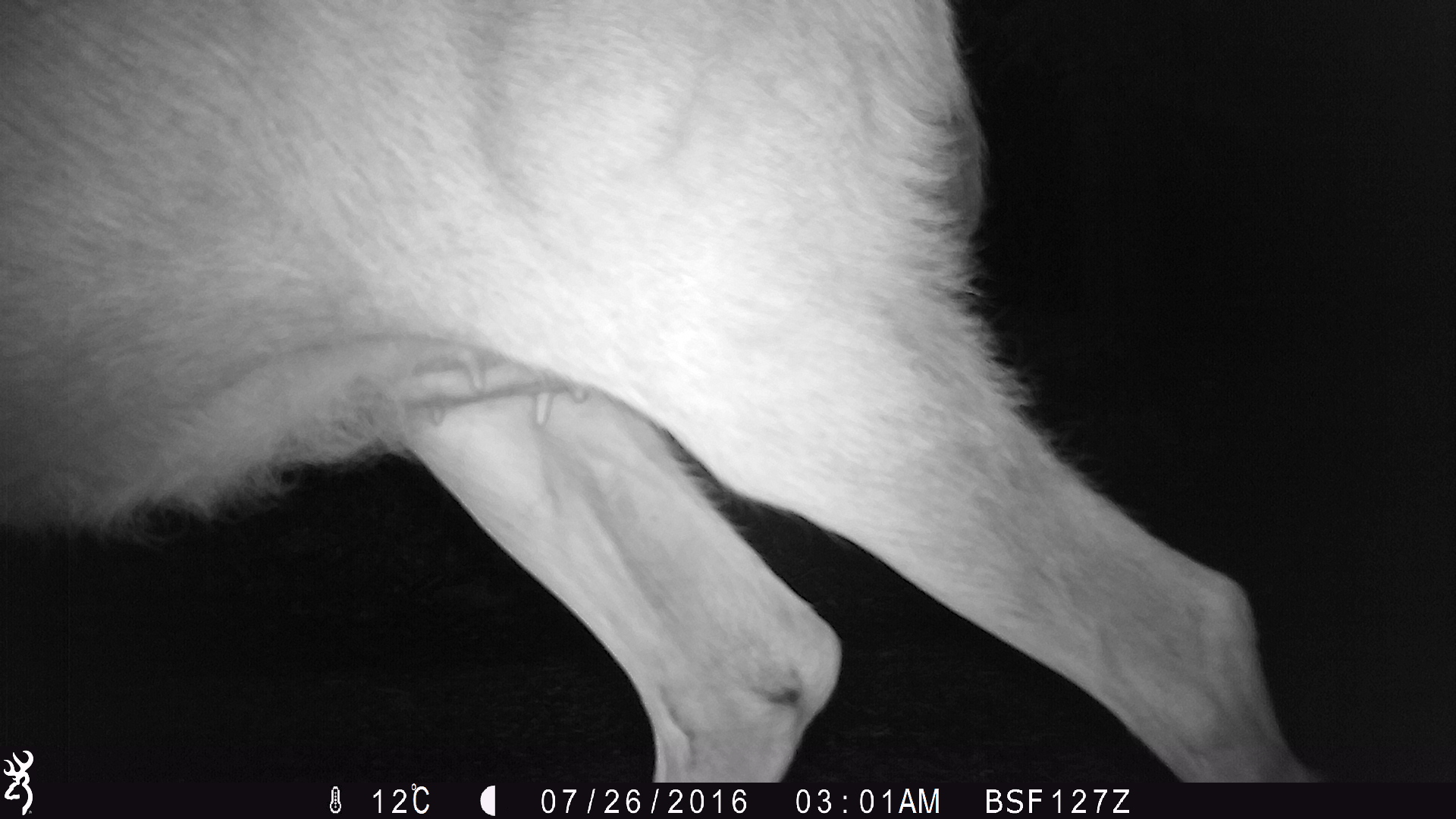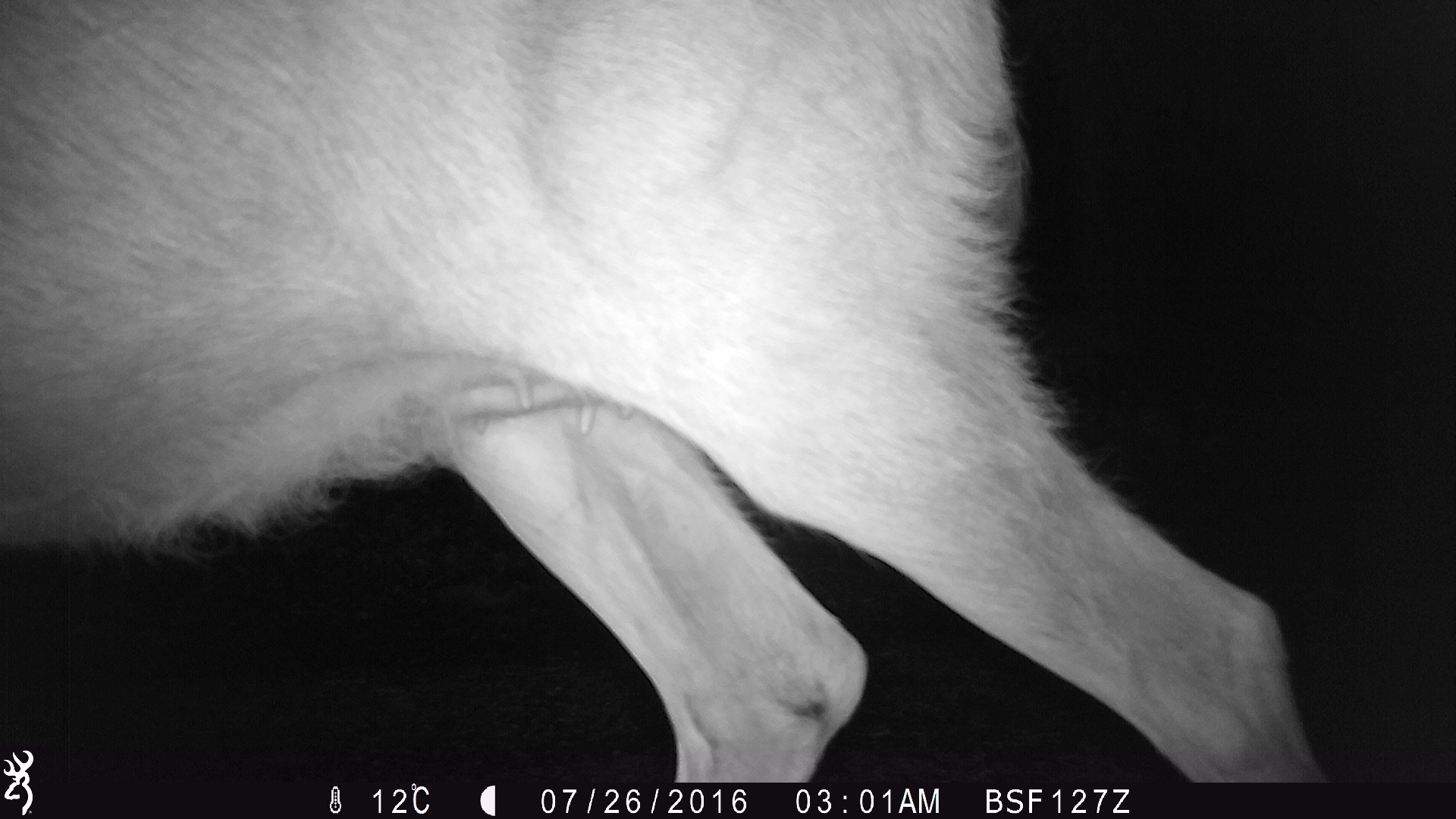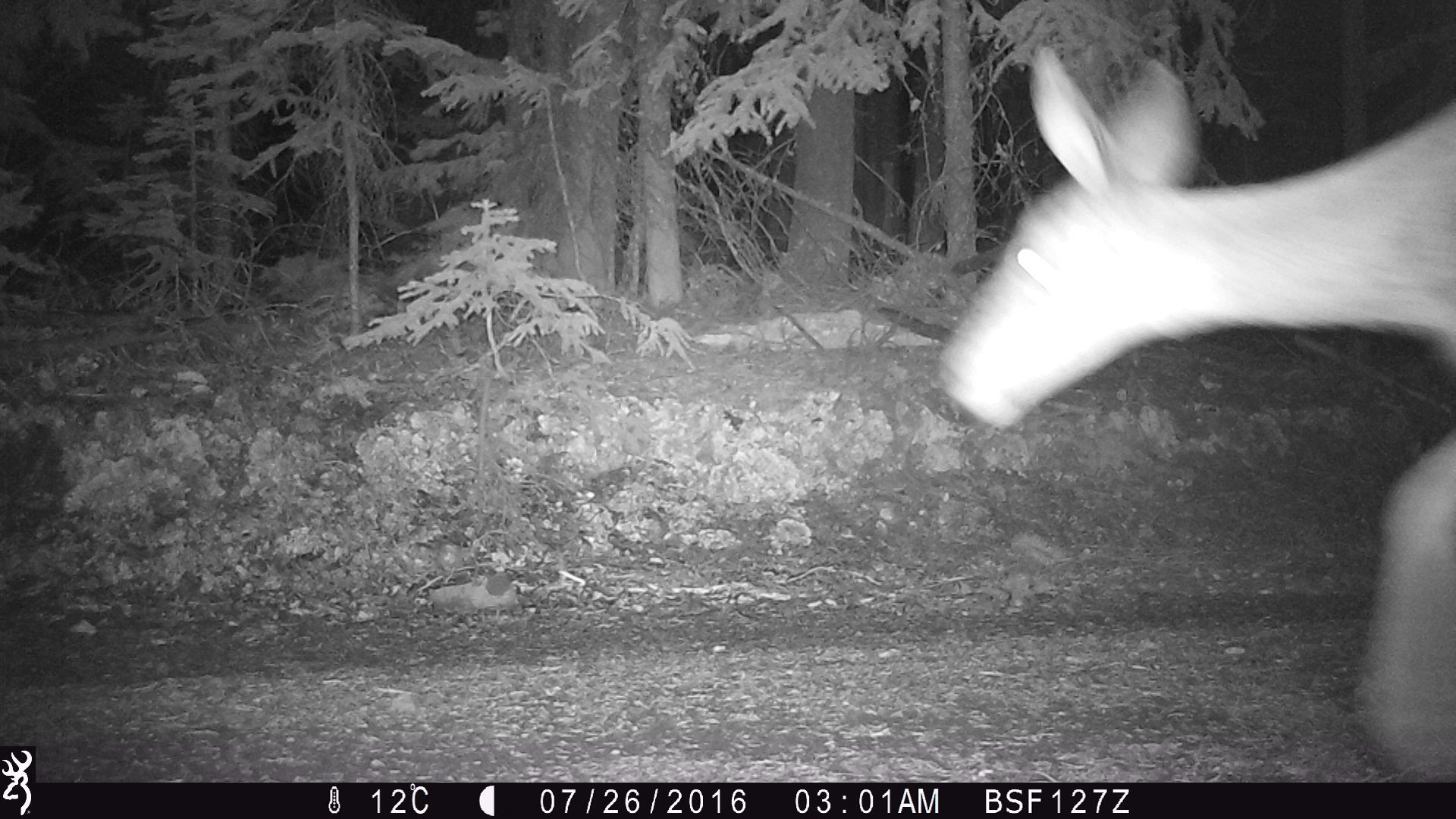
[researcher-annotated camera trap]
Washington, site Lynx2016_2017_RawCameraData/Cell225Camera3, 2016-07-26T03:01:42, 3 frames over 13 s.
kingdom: Animalia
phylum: Chordata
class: Mammalia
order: Artiodactyla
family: Cervidae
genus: Odocoileus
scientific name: Odocoileus hemionus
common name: mule deer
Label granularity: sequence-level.